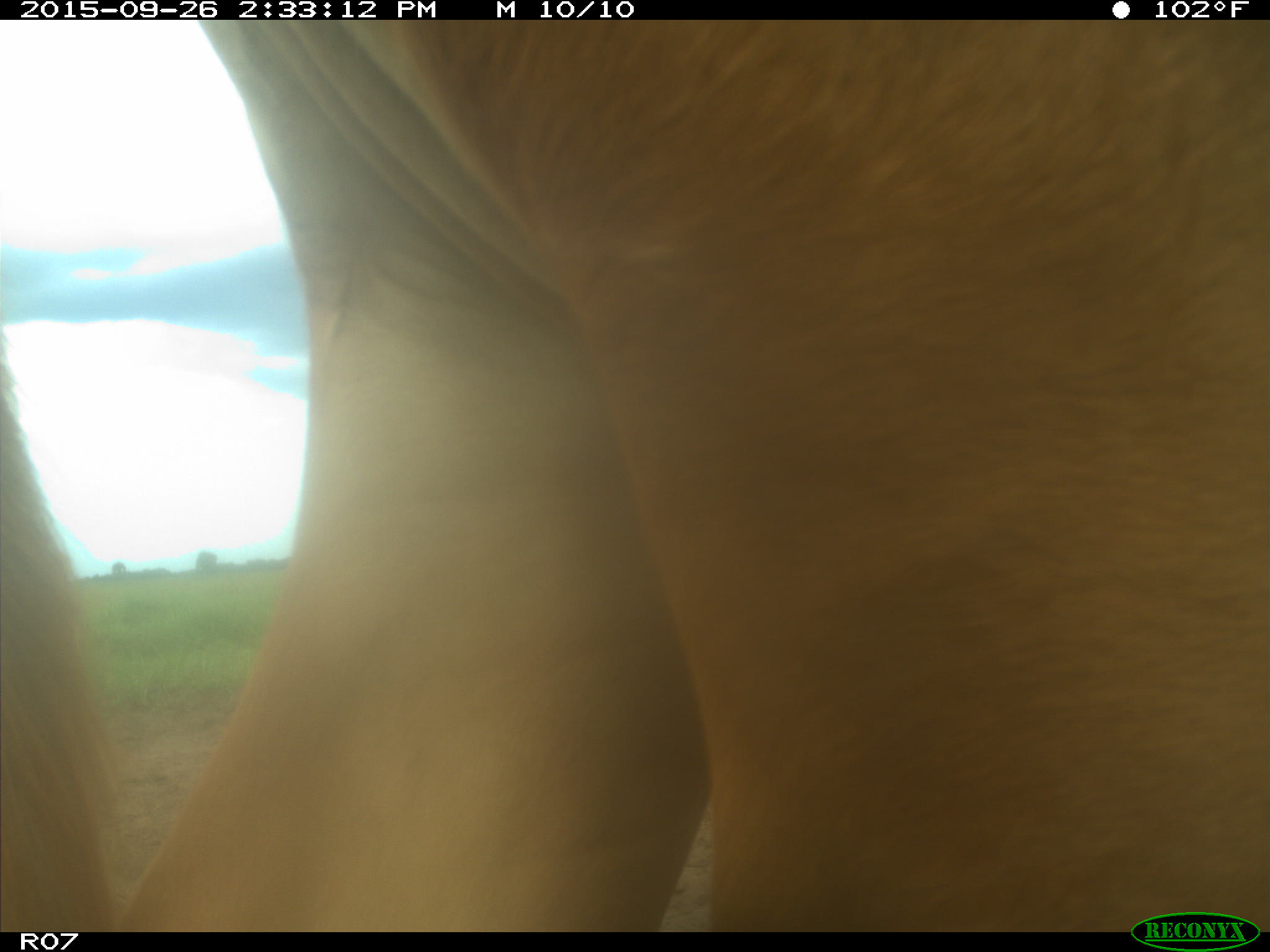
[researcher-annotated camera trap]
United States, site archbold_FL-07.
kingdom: Animalia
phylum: Chordata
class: Mammalia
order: Artiodactyla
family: Bovidae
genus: Bos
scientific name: Bos taurus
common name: domestic cow